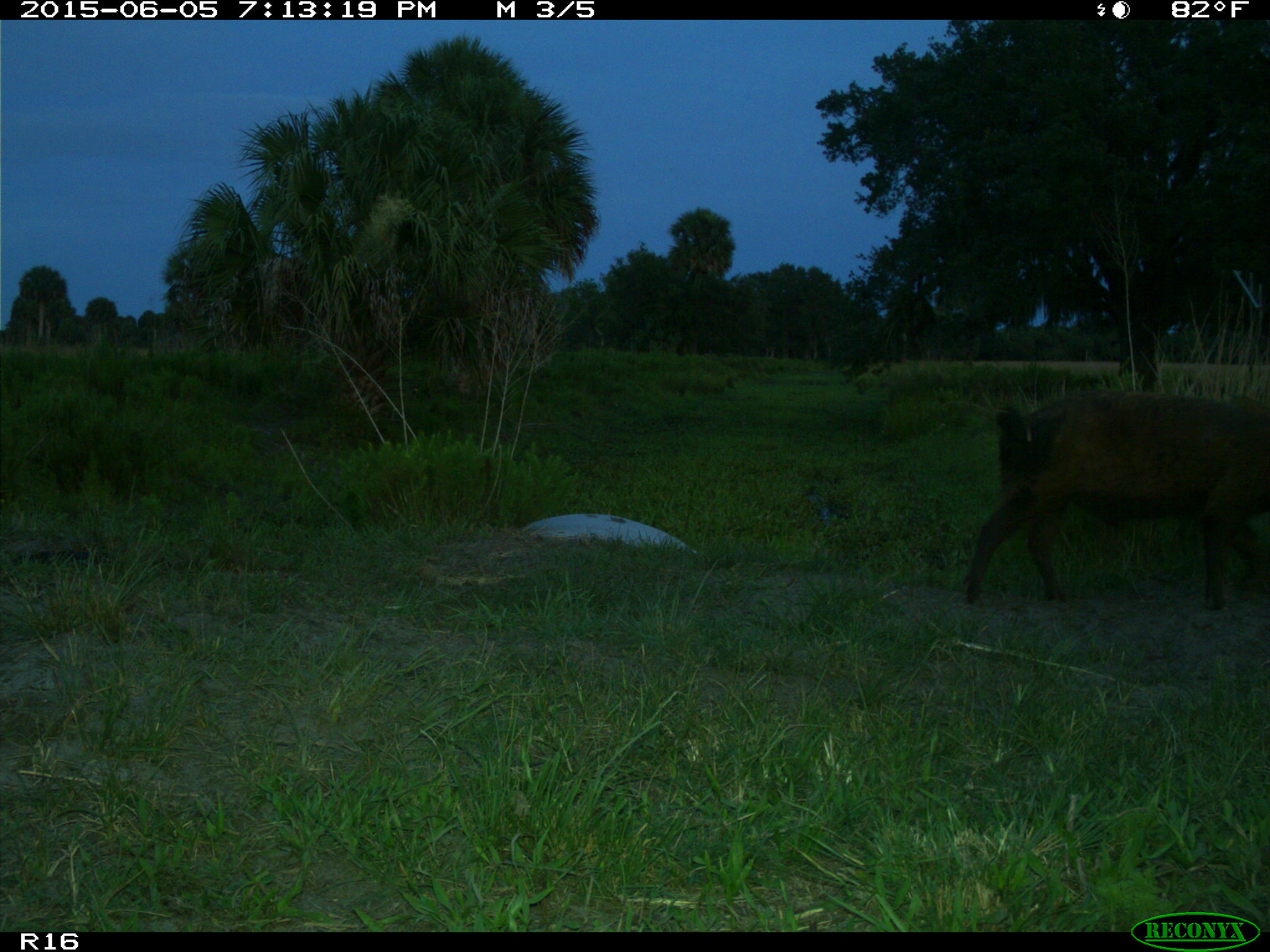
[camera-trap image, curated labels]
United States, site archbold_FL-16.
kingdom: Animalia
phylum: Chordata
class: Mammalia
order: Artiodactyla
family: Suidae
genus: Sus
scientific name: Sus scrofa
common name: wild boar